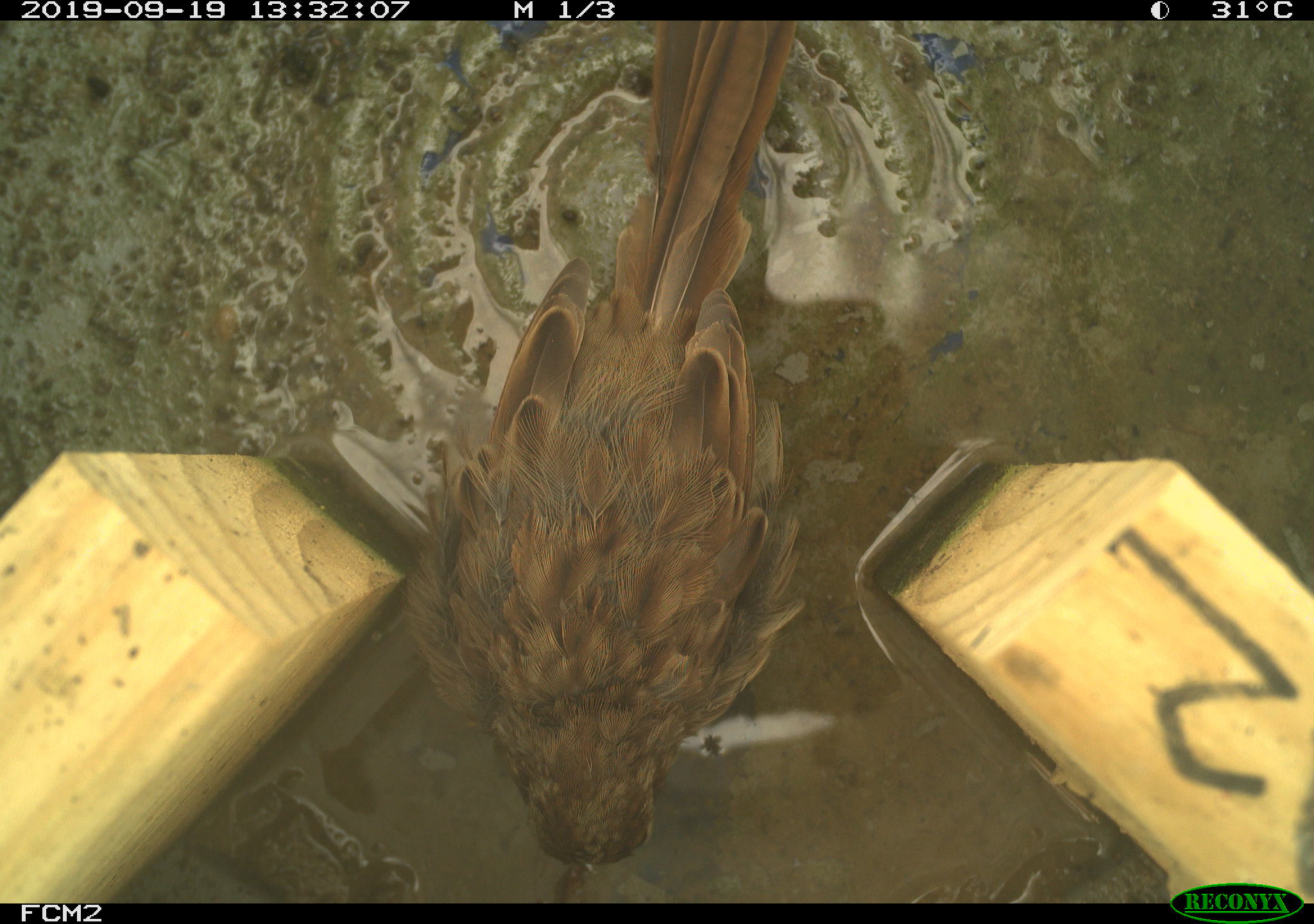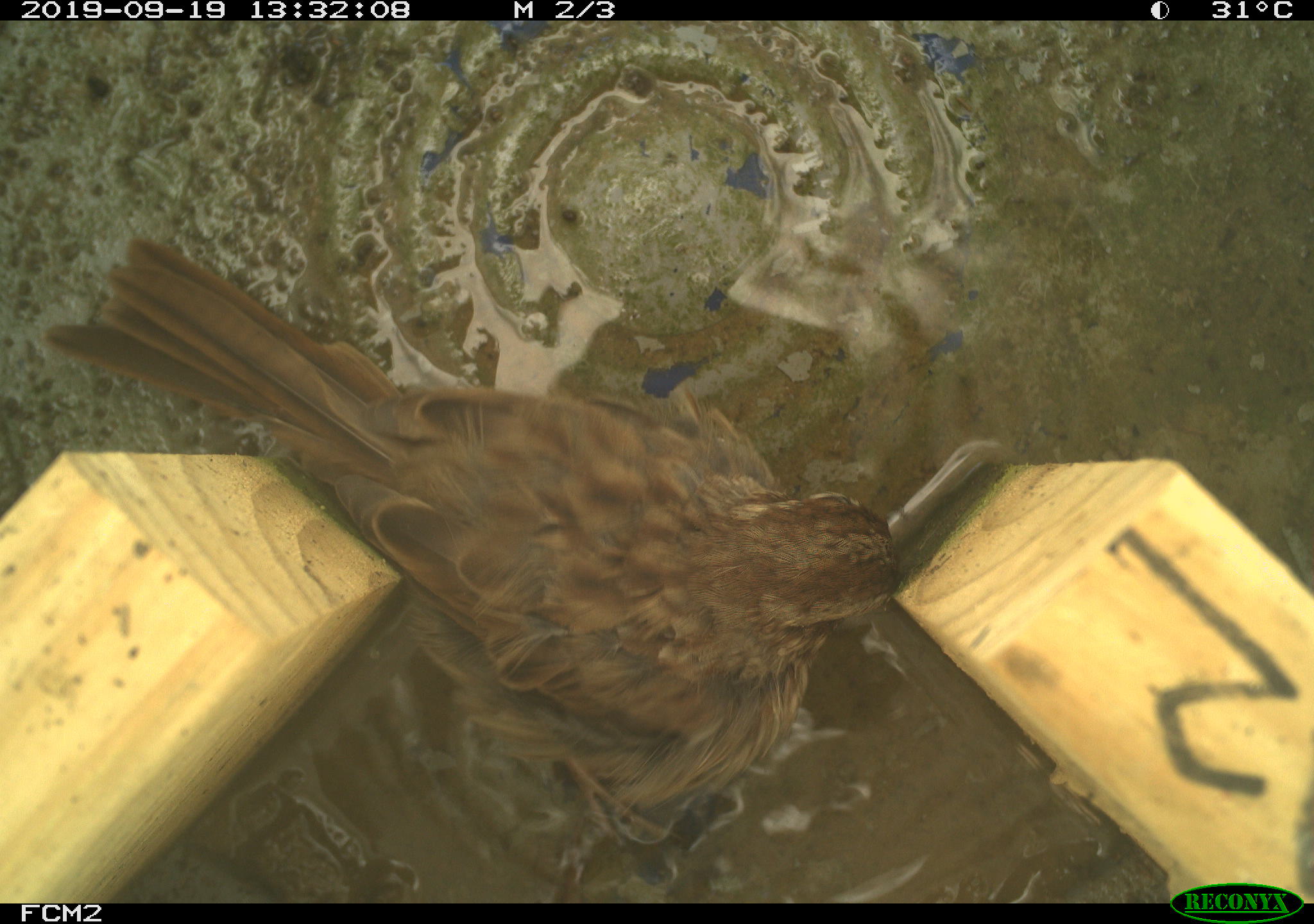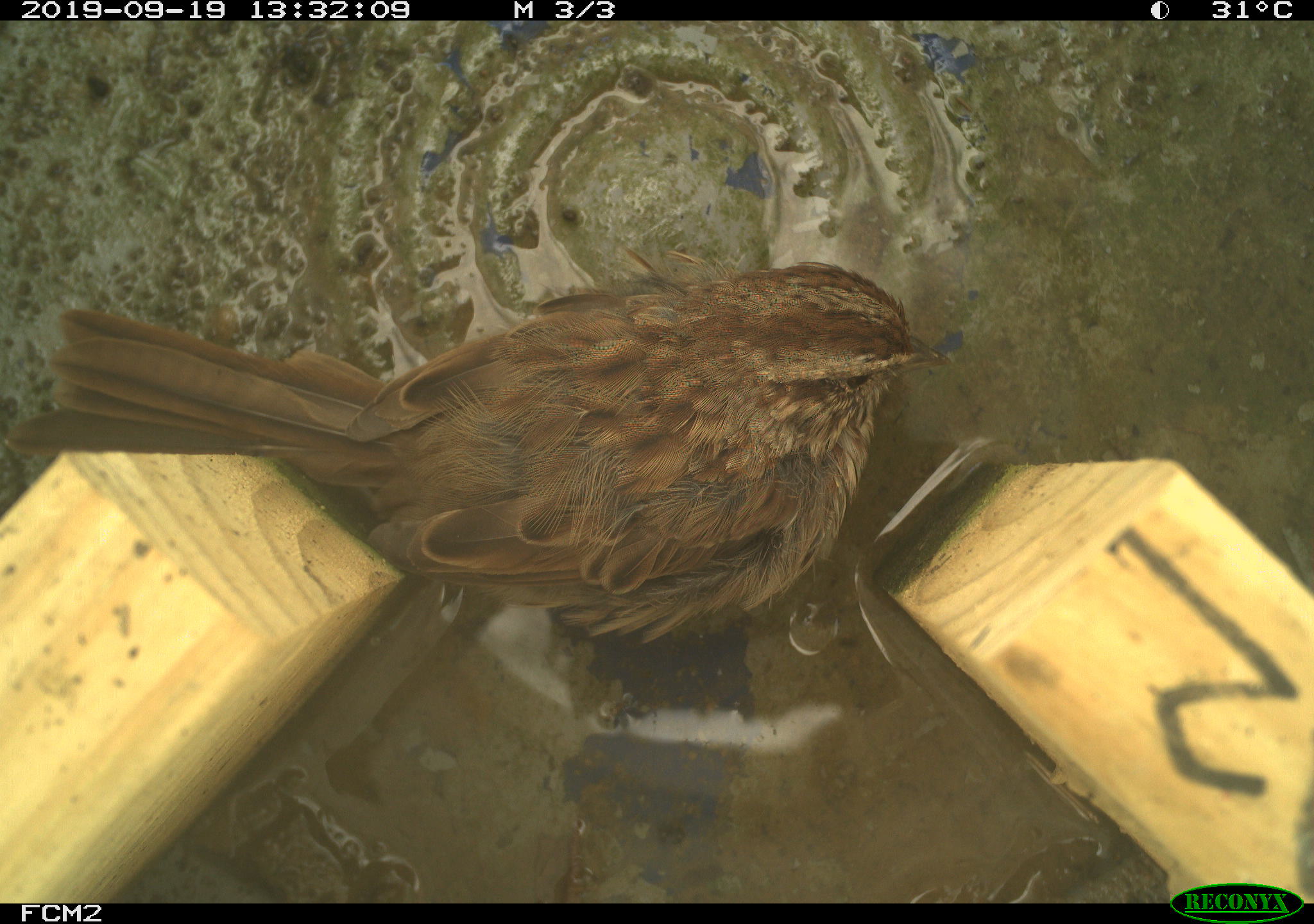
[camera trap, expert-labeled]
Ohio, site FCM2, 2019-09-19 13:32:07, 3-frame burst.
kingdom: Animalia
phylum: Chordata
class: Aves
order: Passeriformes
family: Passerellidae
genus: Melospiza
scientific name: Melospiza melodia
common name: song sparrow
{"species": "song sparrow (Melospiza melodia)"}